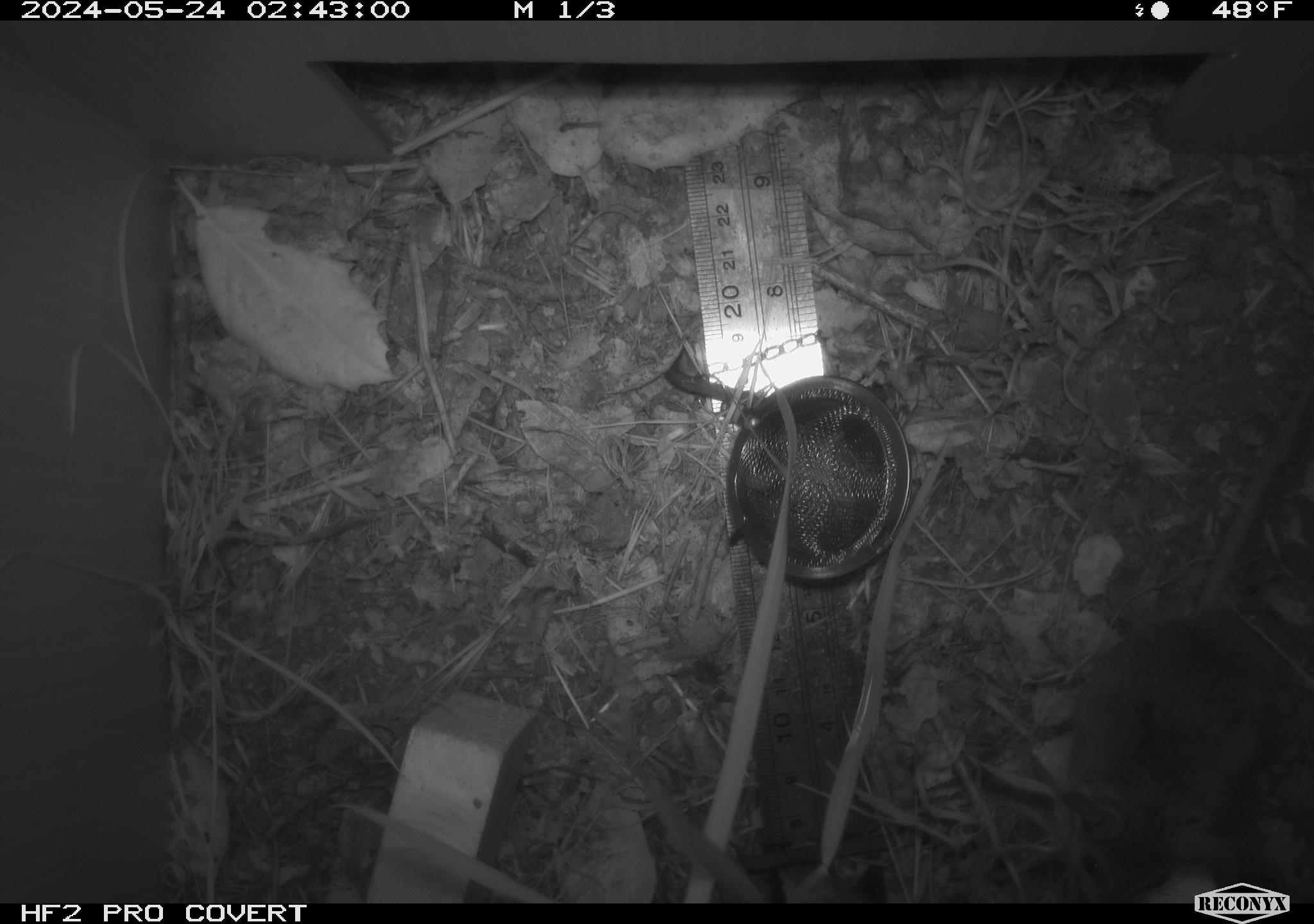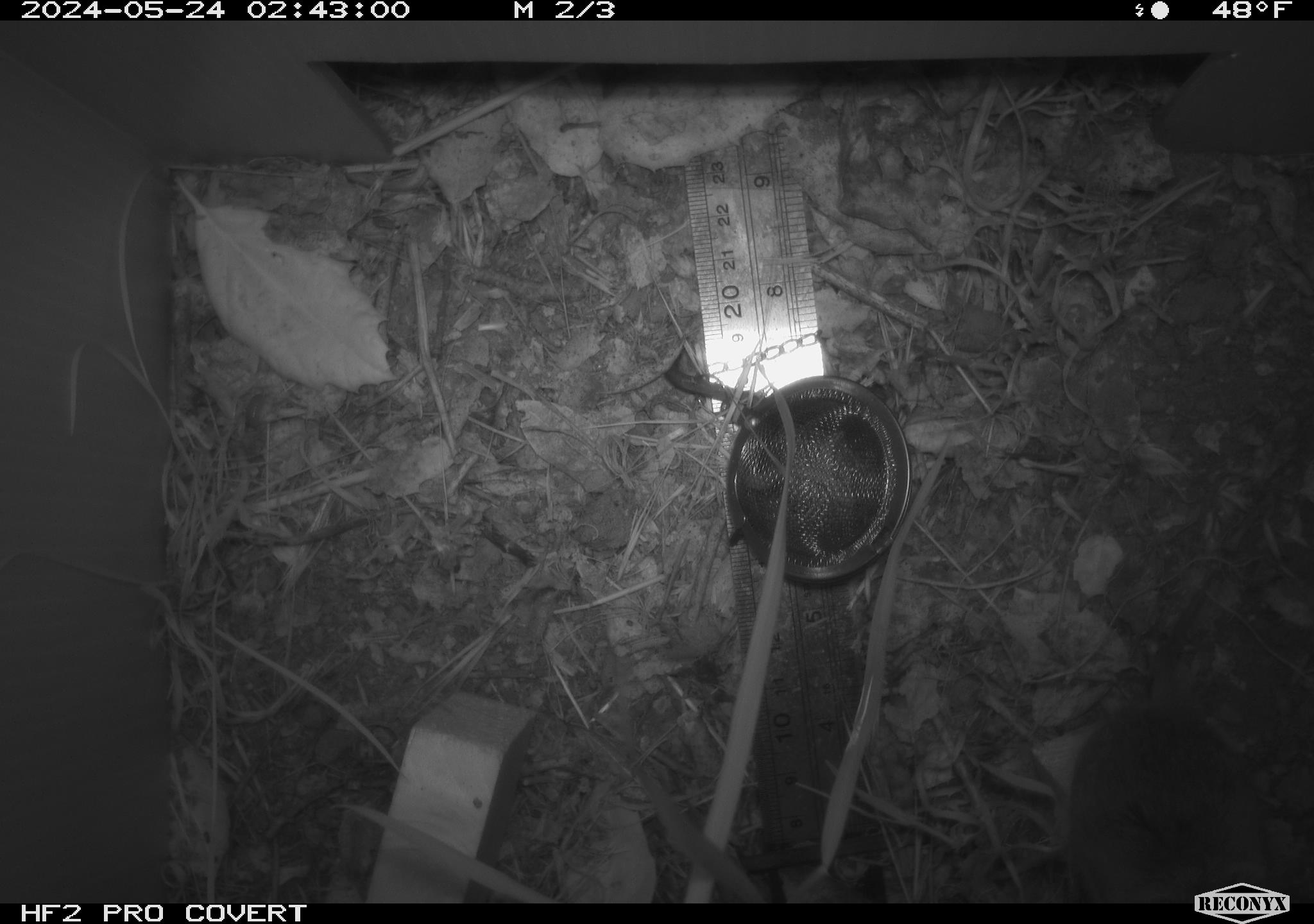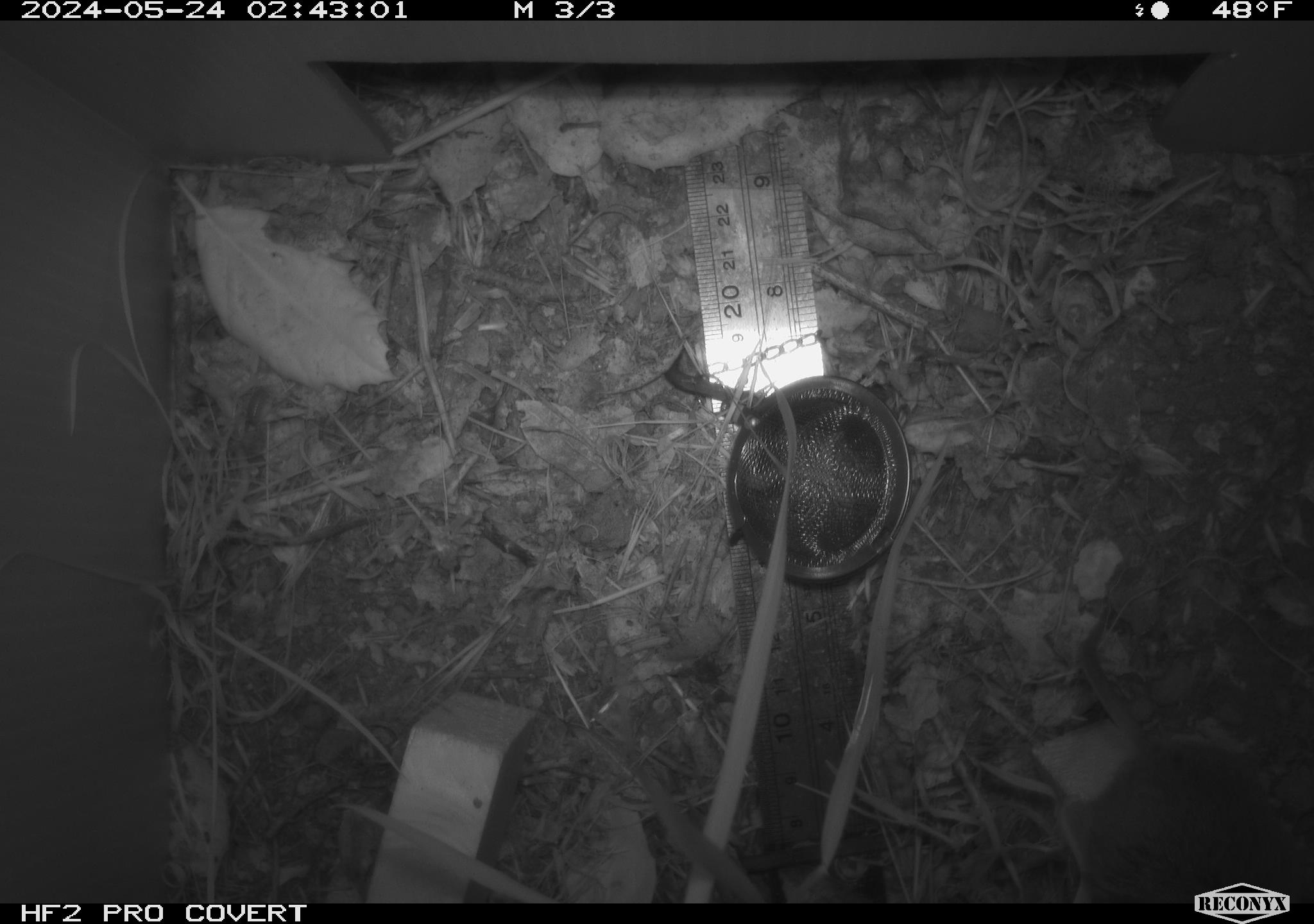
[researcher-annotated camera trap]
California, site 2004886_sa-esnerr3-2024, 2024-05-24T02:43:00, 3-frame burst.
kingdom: Animalia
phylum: Chordata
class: Mammalia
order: Rodentia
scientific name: Rodentia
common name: rodent